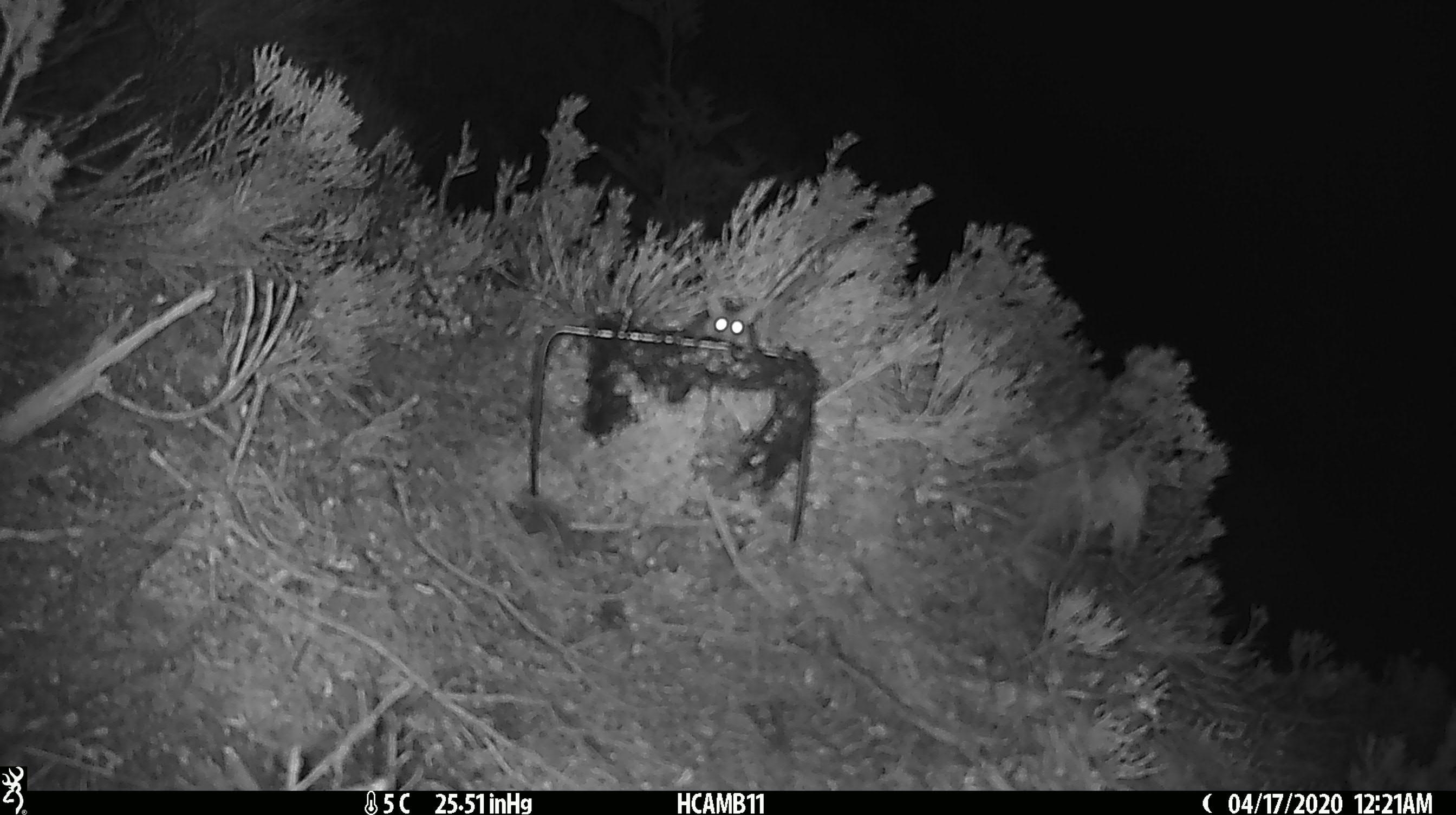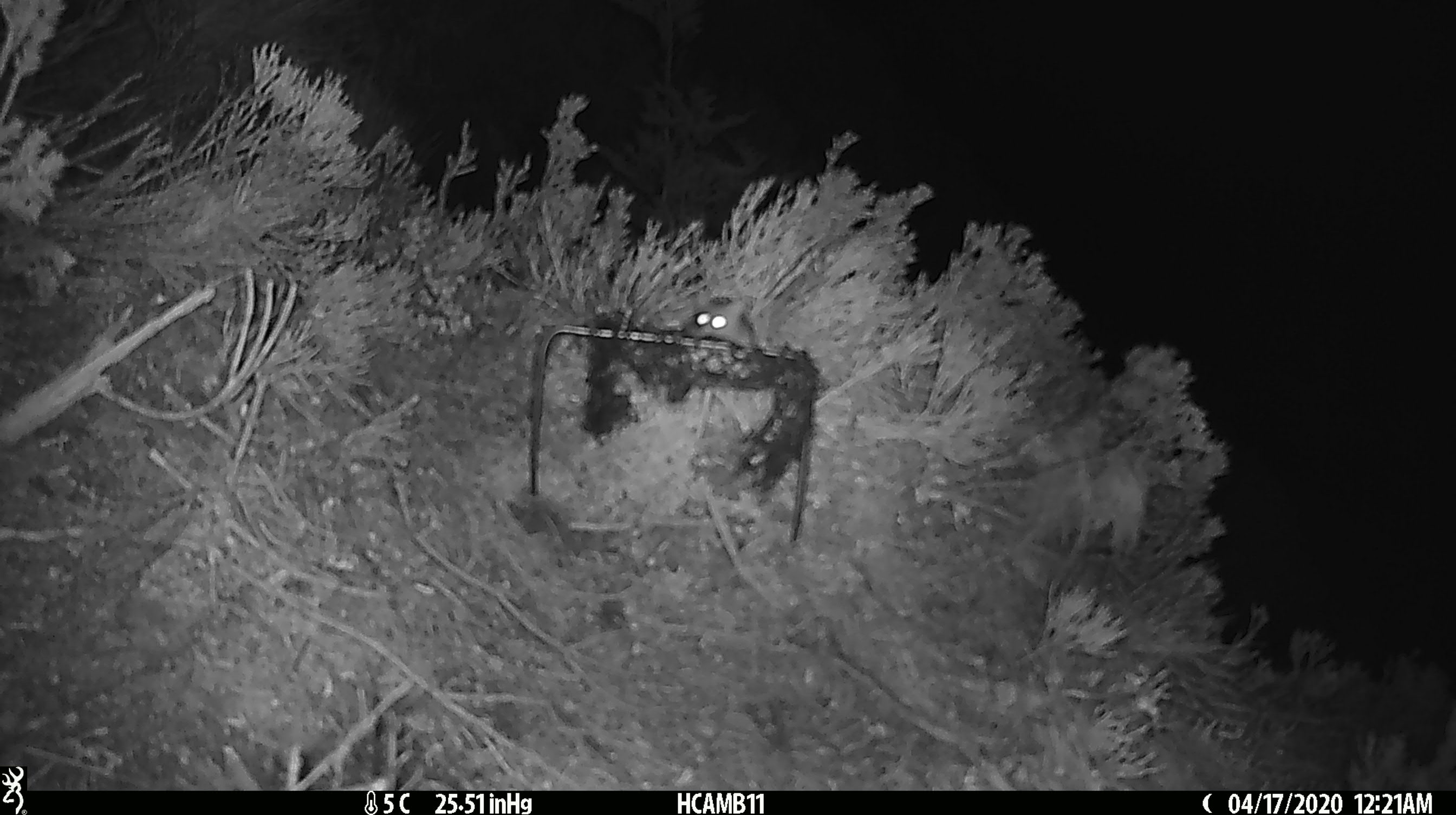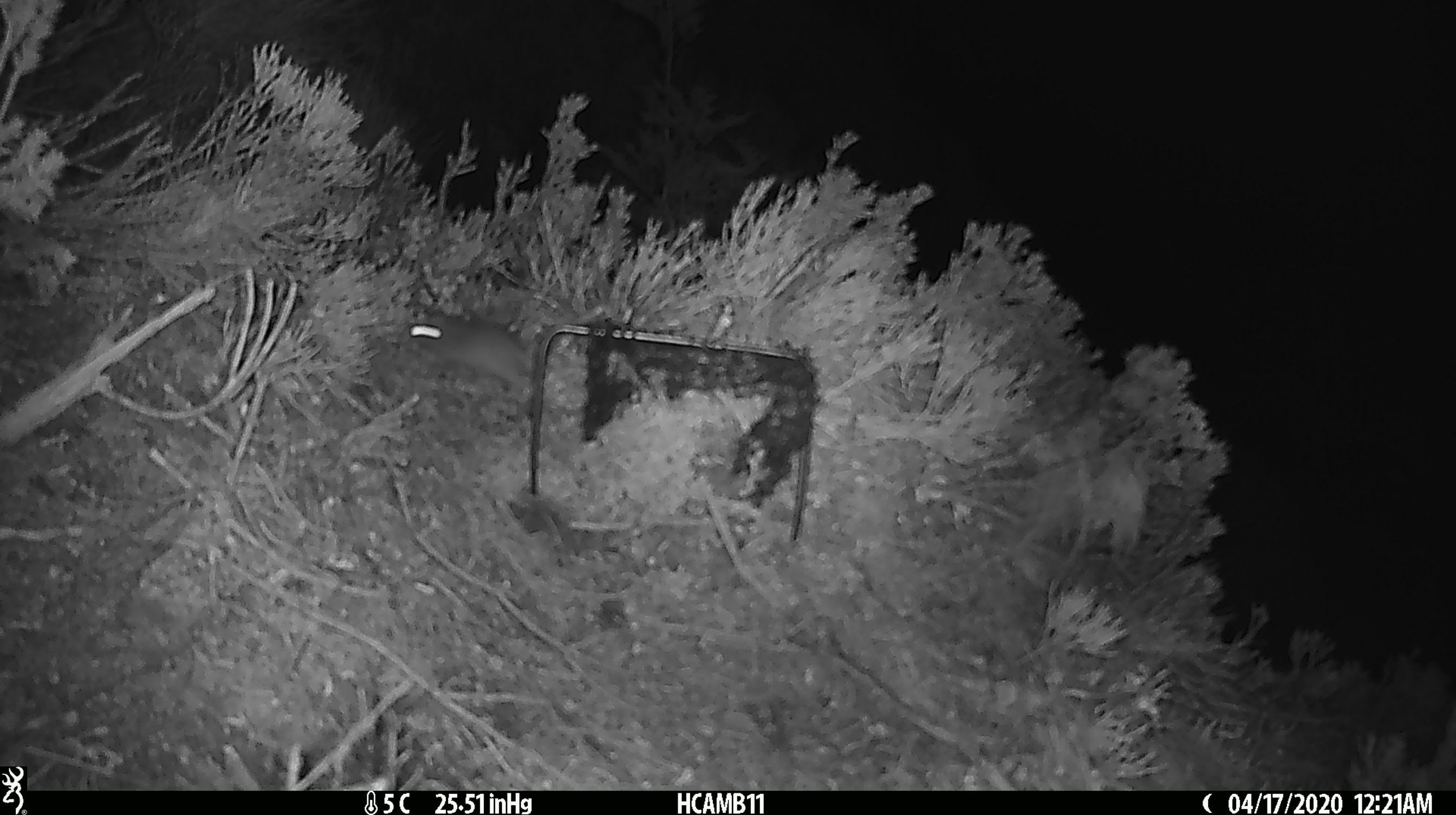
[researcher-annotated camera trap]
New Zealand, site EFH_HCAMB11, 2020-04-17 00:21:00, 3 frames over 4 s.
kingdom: Animalia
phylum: Chordata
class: Mammalia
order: Rodentia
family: Muridae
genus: Mus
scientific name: Mus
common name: mouse